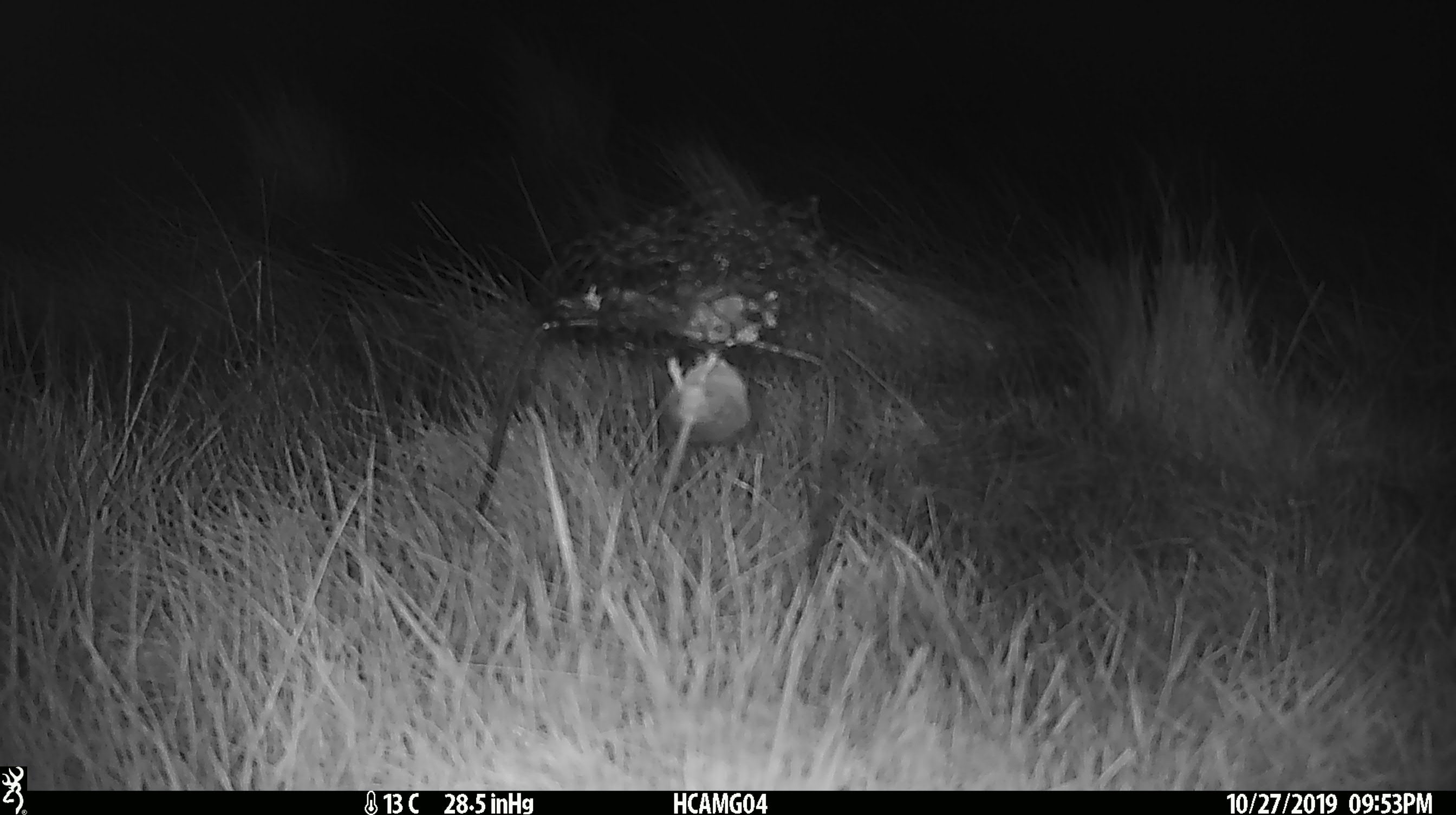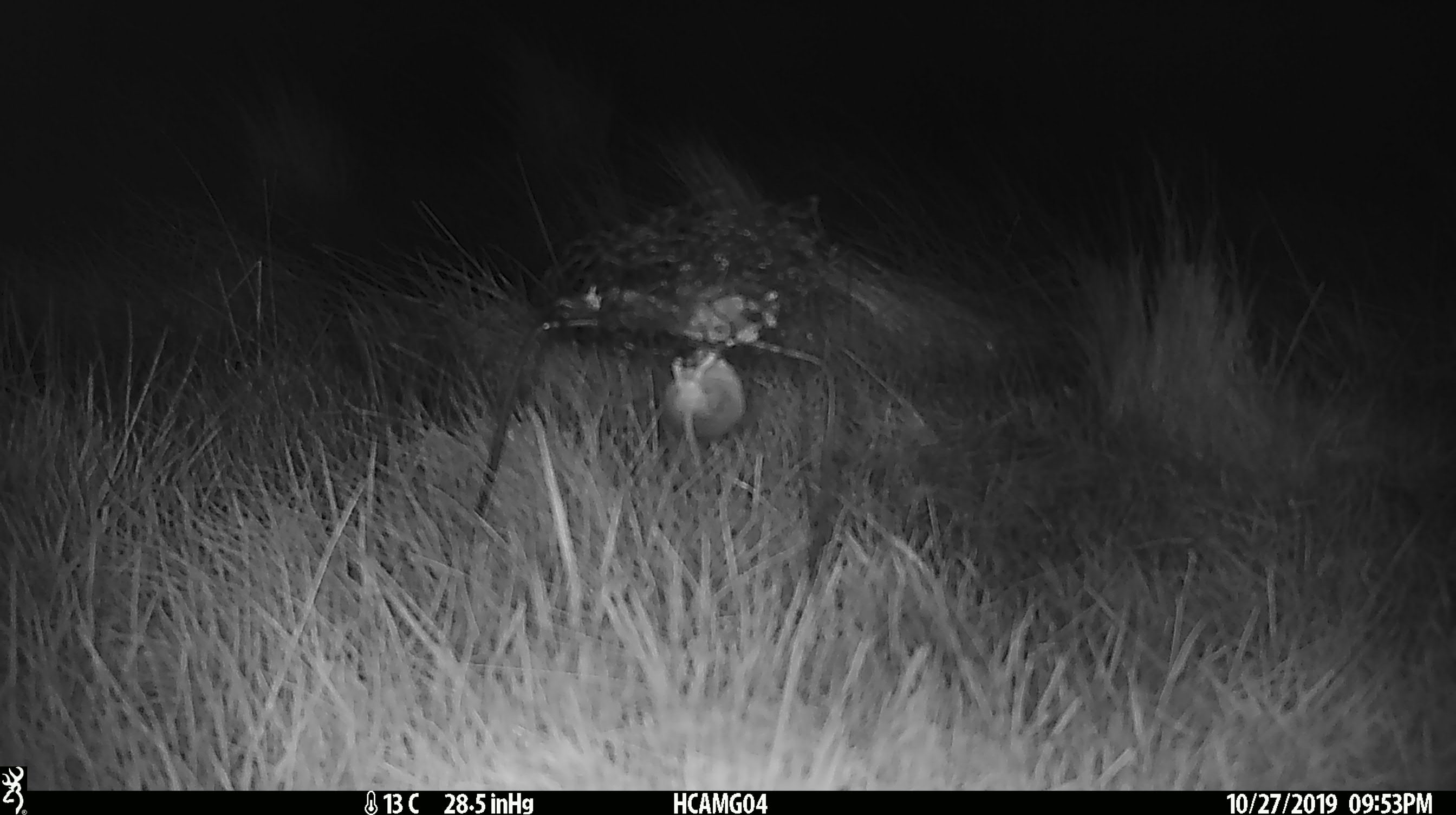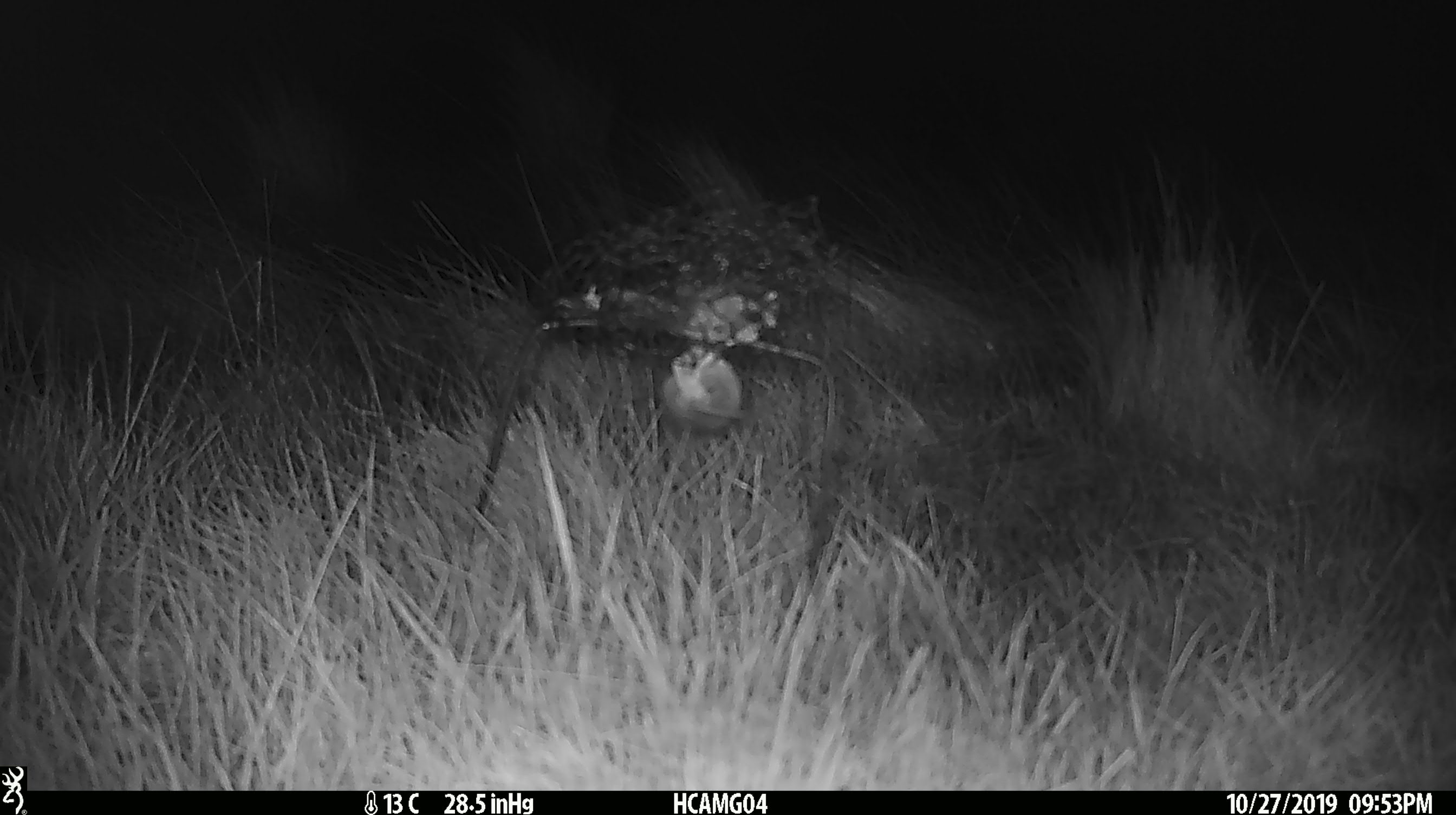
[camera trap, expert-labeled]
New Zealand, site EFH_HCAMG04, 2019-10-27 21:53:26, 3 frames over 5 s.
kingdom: Animalia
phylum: Chordata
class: Mammalia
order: Rodentia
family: Muridae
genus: Mus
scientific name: Mus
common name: mouse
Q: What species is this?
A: Mouse (Mus).